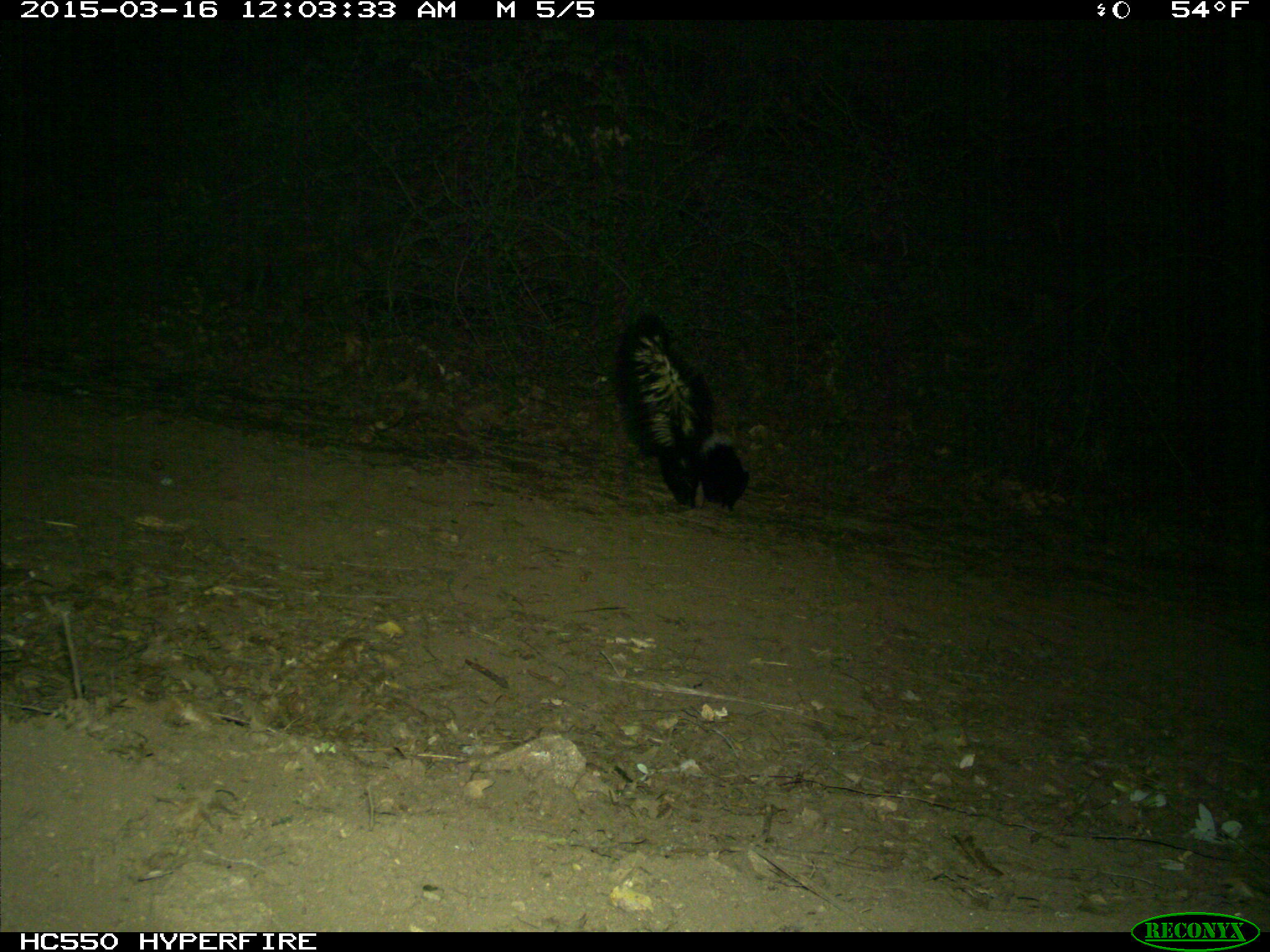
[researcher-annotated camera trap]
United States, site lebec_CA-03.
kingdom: Animalia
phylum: Chordata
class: Mammalia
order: Carnivora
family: Mephitidae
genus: Mephitis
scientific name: Mephitis mephitis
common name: striped skunk